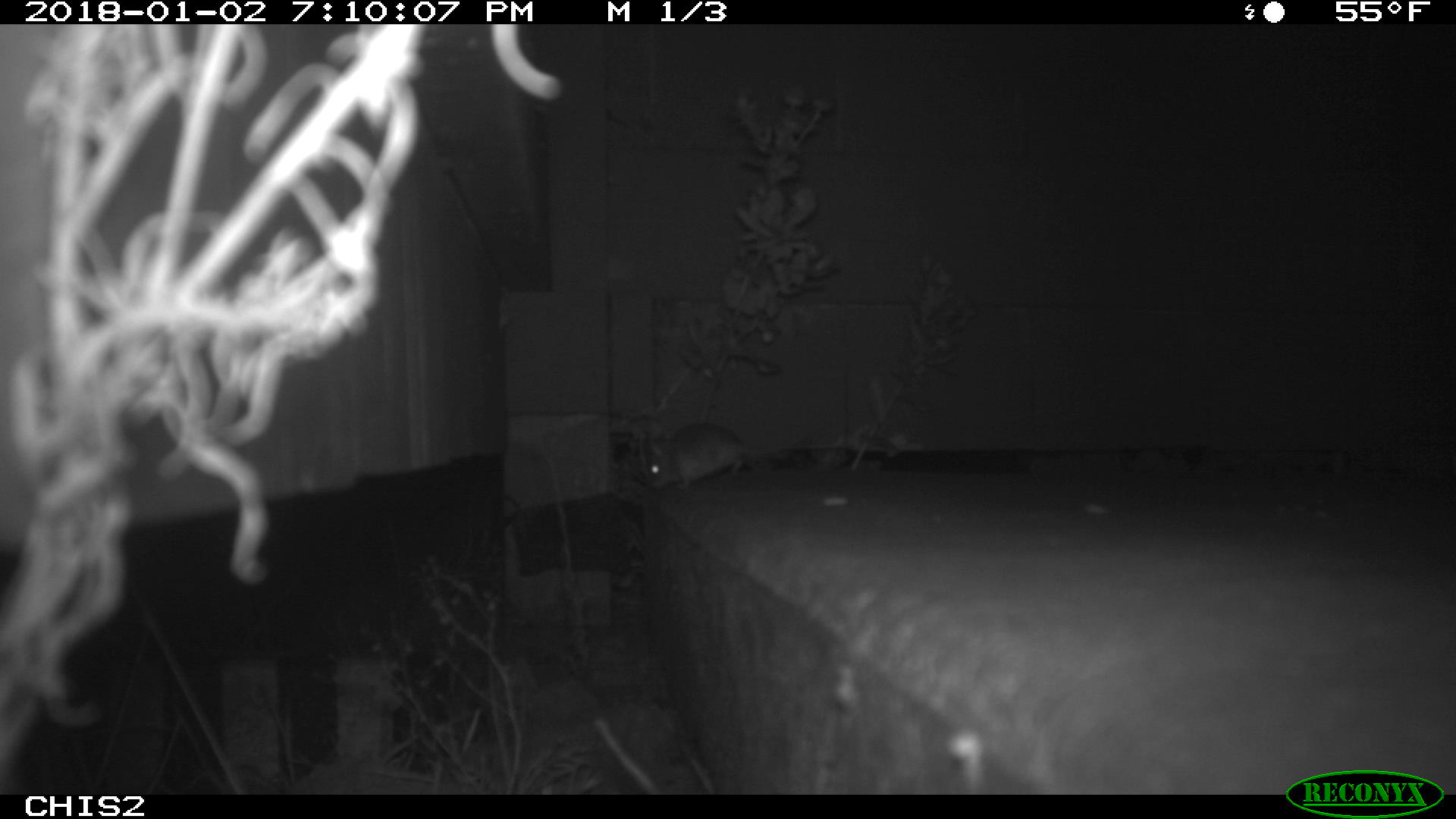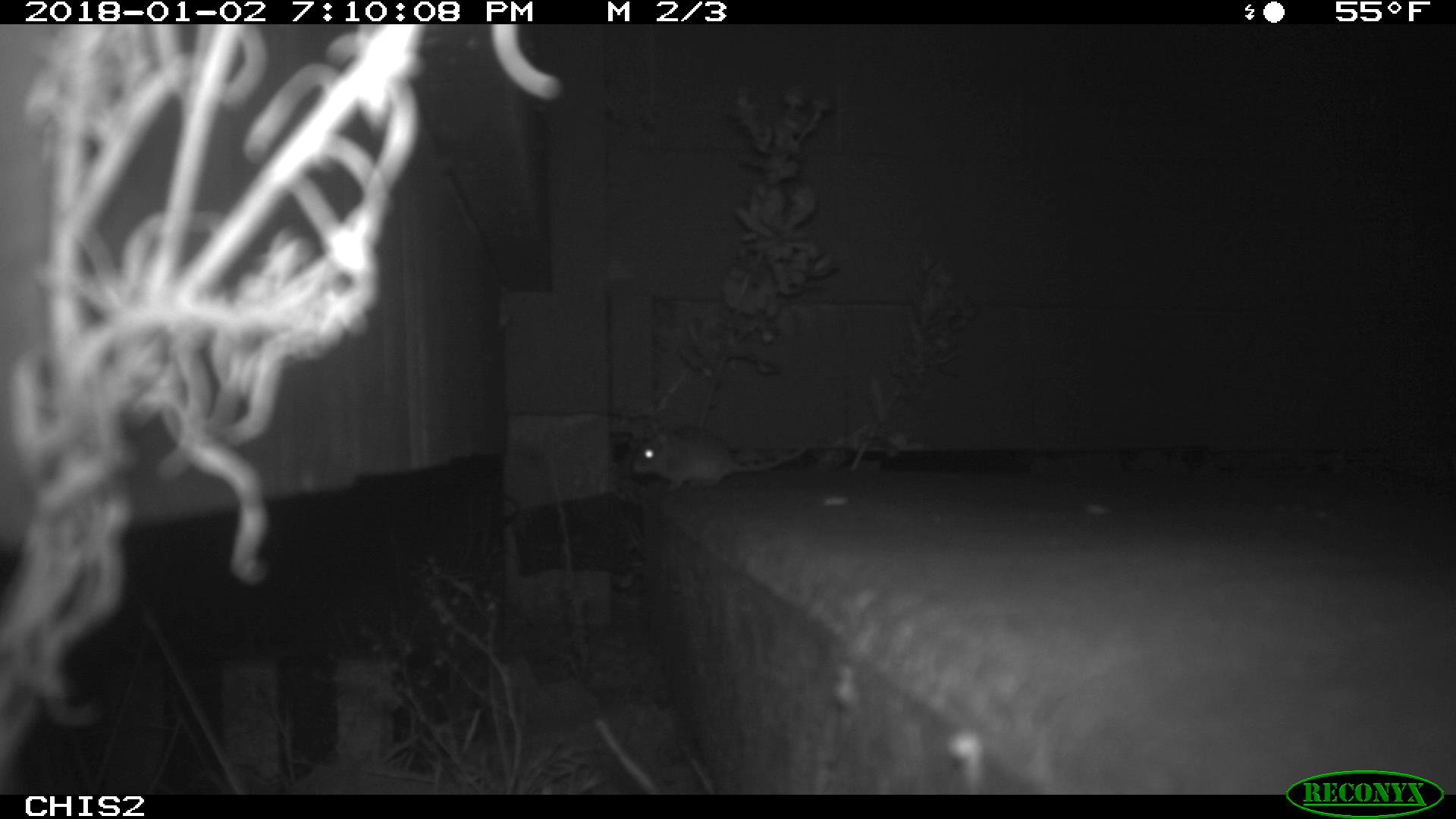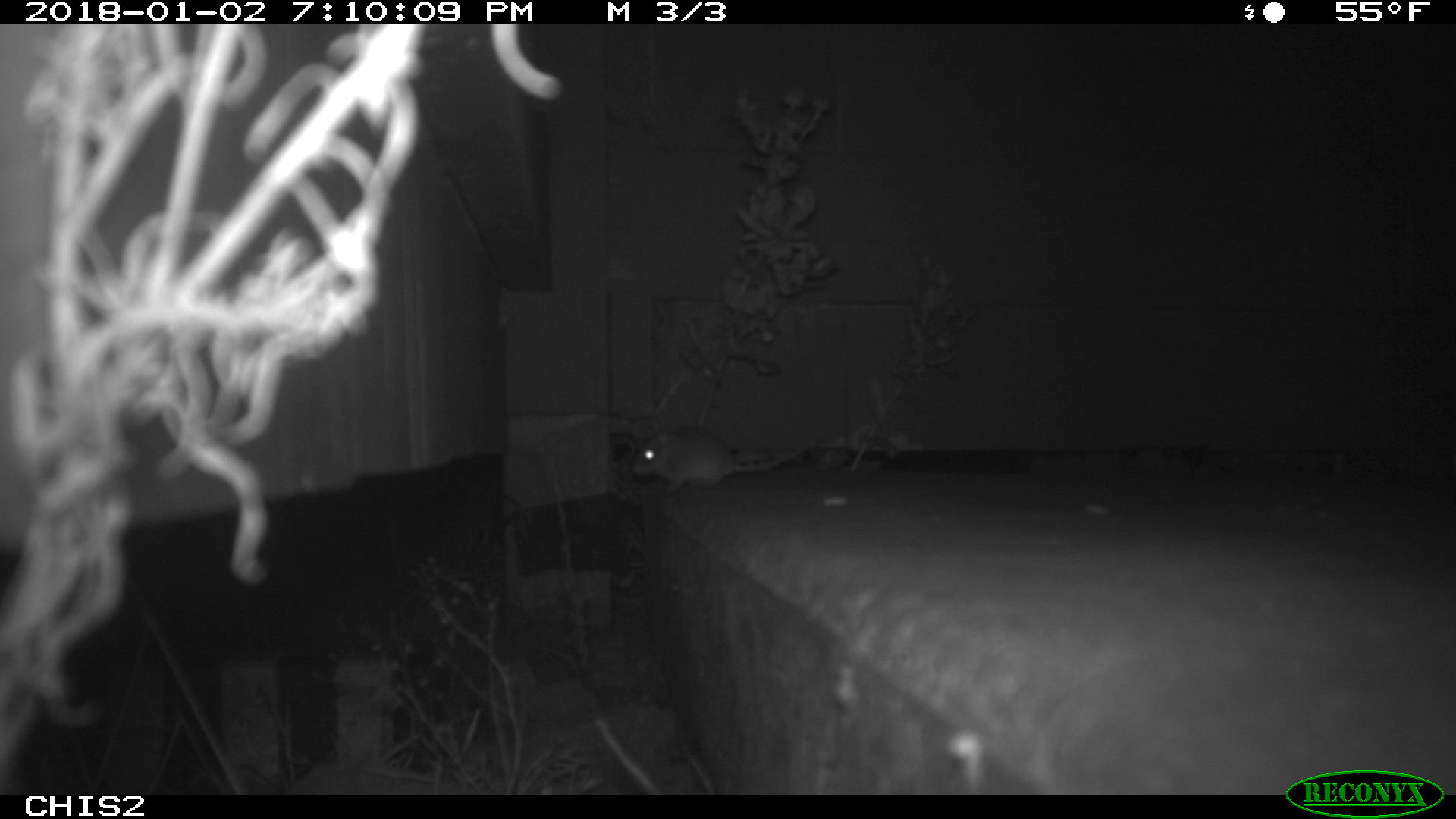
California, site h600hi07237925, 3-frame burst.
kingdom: Animalia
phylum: Chordata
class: Mammalia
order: Rodentia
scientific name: Rodentia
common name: rodent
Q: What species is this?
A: Rodent (Rodentia).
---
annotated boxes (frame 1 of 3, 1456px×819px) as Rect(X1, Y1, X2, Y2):
rodent: Rect(646, 422, 802, 489)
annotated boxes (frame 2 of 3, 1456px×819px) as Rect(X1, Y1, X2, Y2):
rodent: Rect(633, 425, 806, 491)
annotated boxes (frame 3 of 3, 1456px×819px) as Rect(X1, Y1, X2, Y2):
rodent: Rect(632, 426, 811, 491)